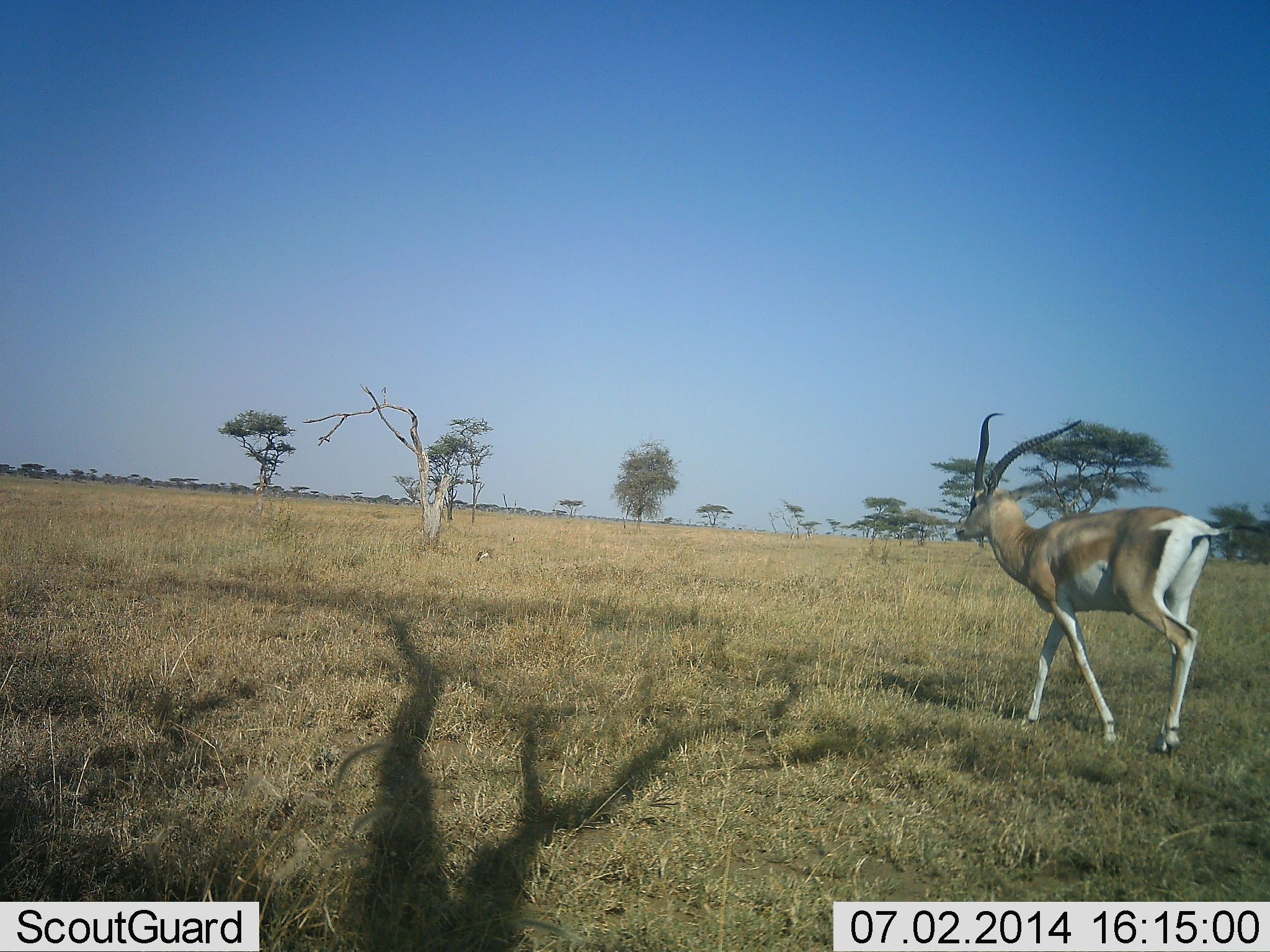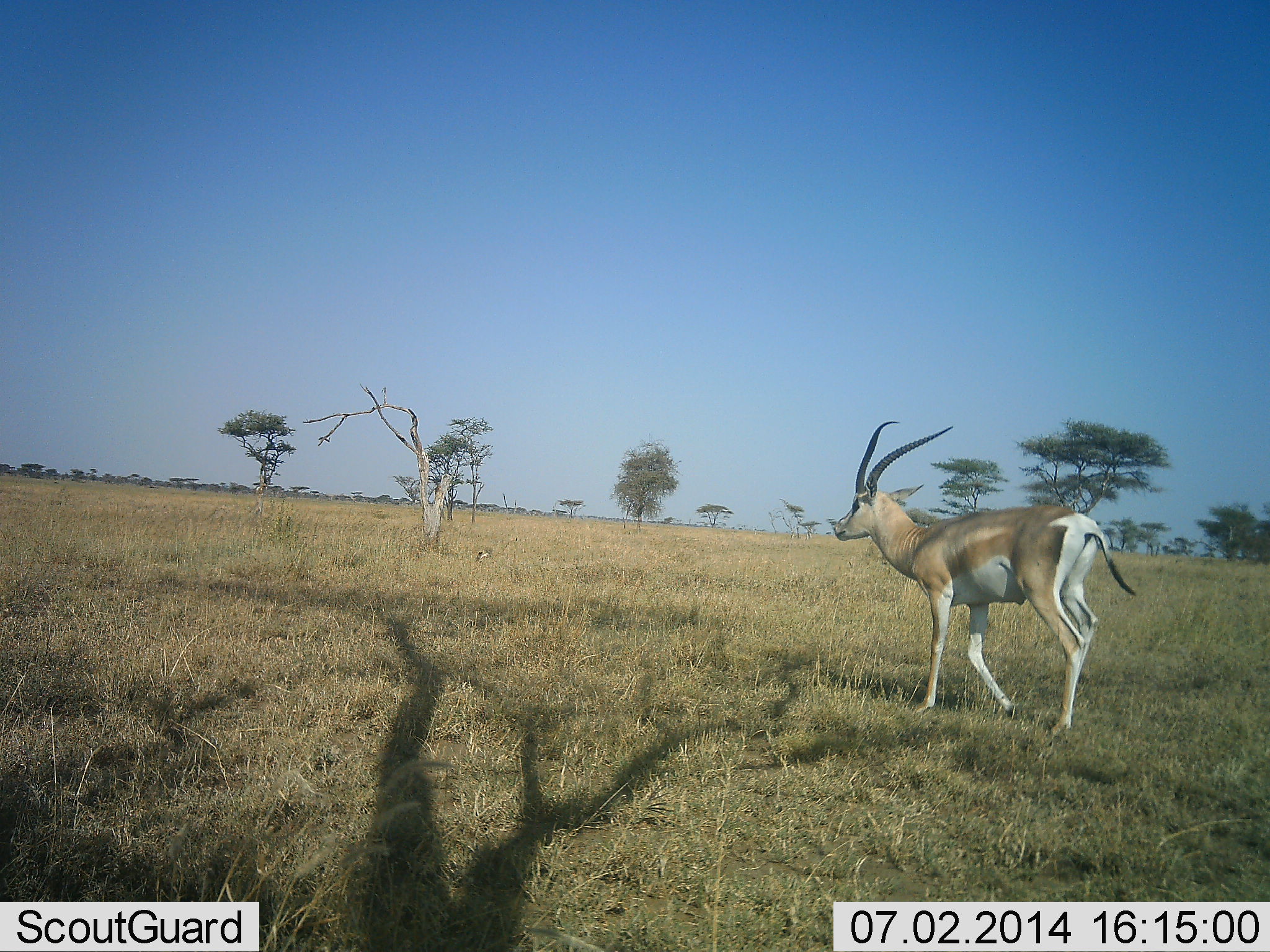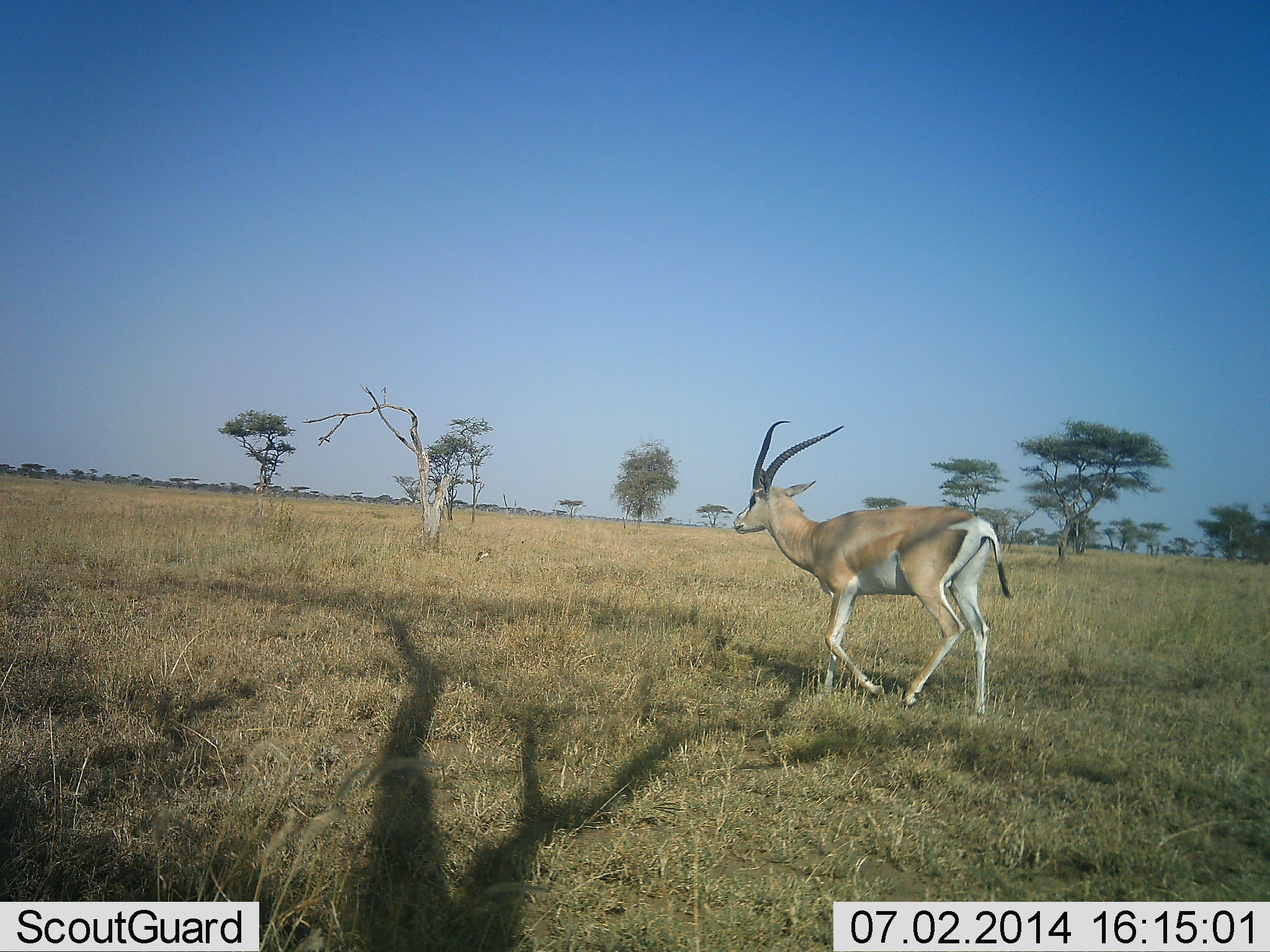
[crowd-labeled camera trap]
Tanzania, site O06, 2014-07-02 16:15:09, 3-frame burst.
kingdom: Animalia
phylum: Chordata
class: Mammalia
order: Artiodactyla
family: Bovidae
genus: Nanger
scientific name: Nanger granti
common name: grant's gazelle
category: gazellegrants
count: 1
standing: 10%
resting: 0%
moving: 100%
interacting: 0%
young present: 0%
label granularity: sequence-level